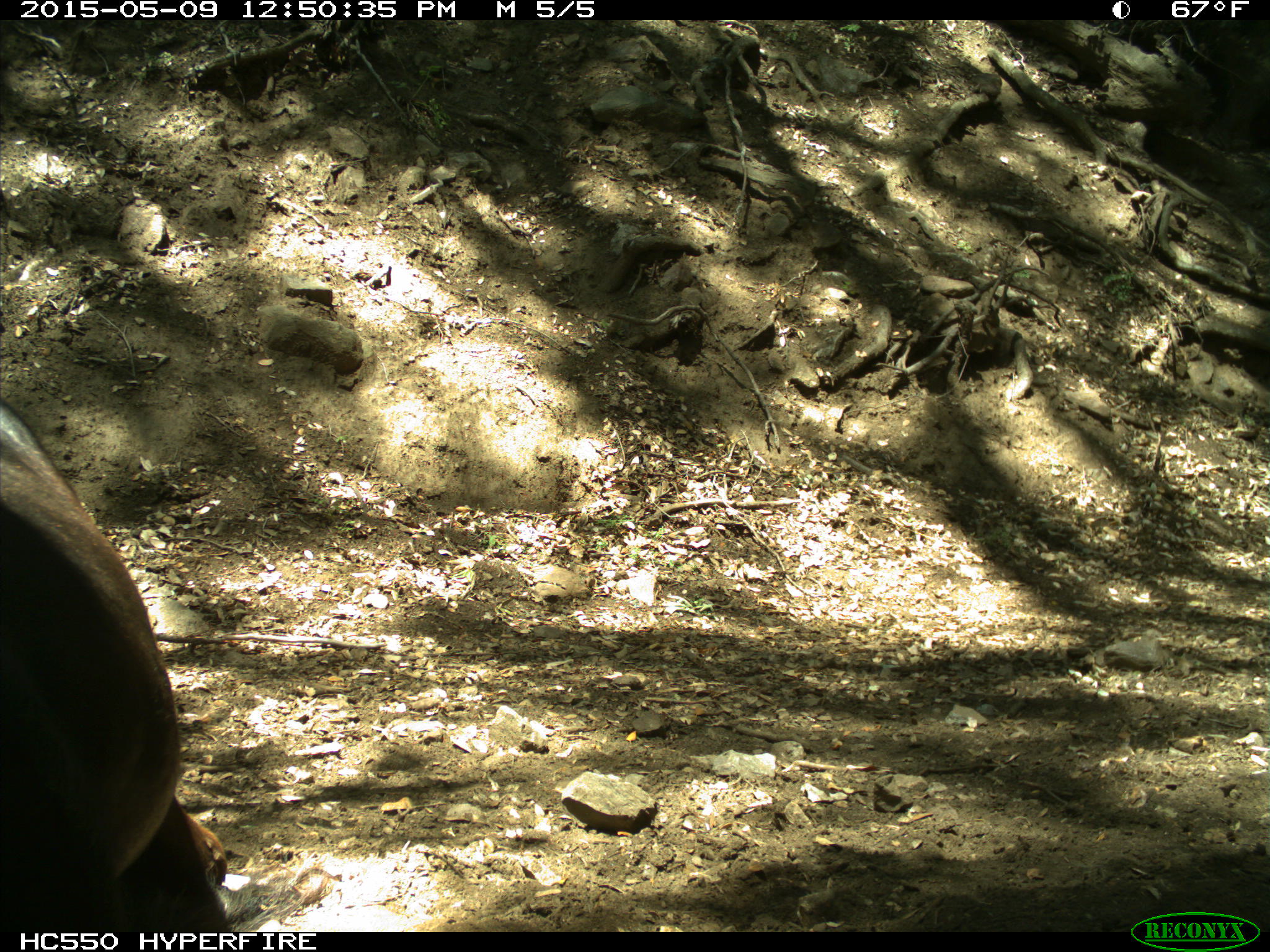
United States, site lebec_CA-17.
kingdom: Animalia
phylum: Chordata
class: Mammalia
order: Artiodactyla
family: Bovidae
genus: Bos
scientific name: Bos taurus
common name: domestic cow